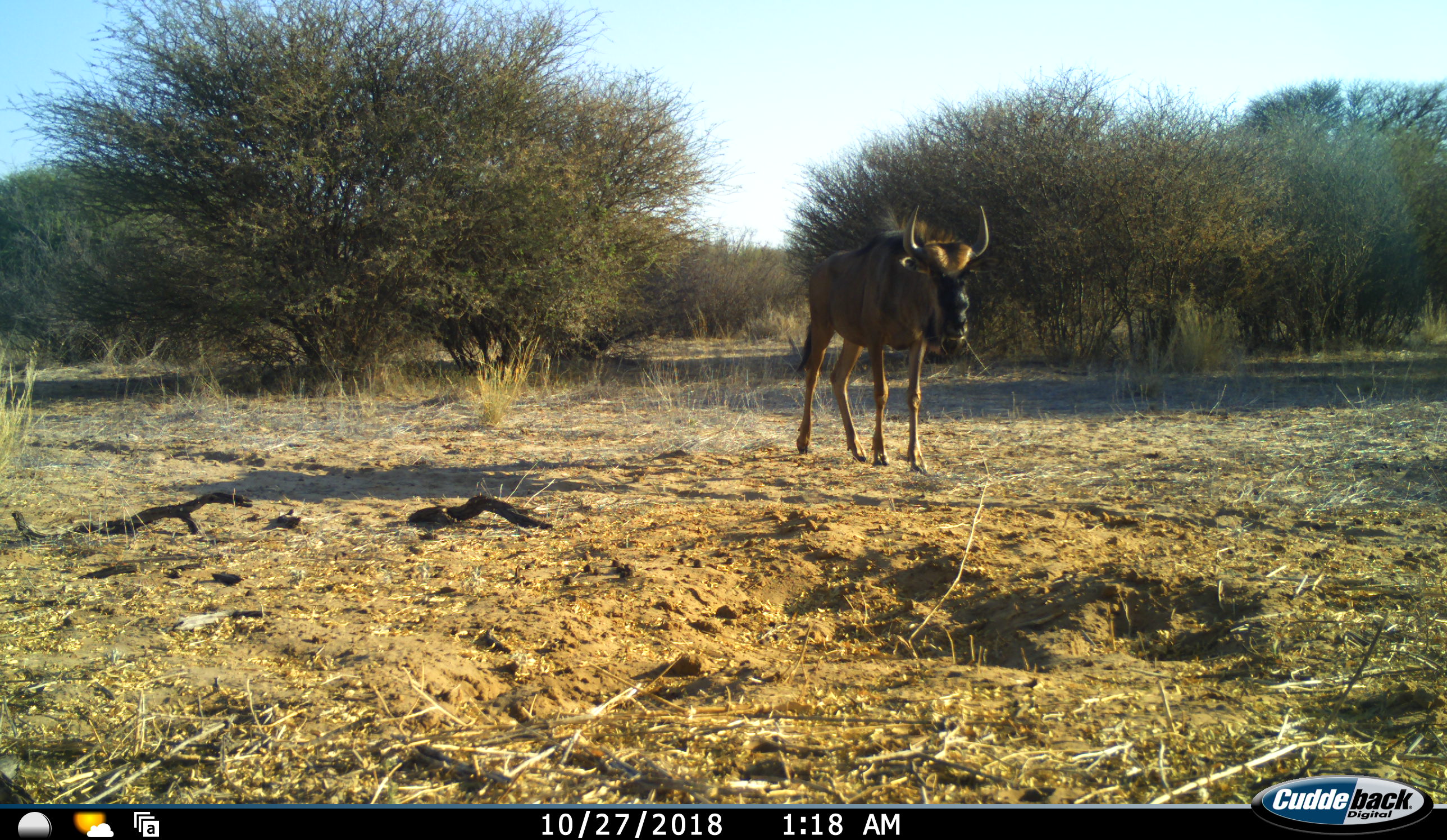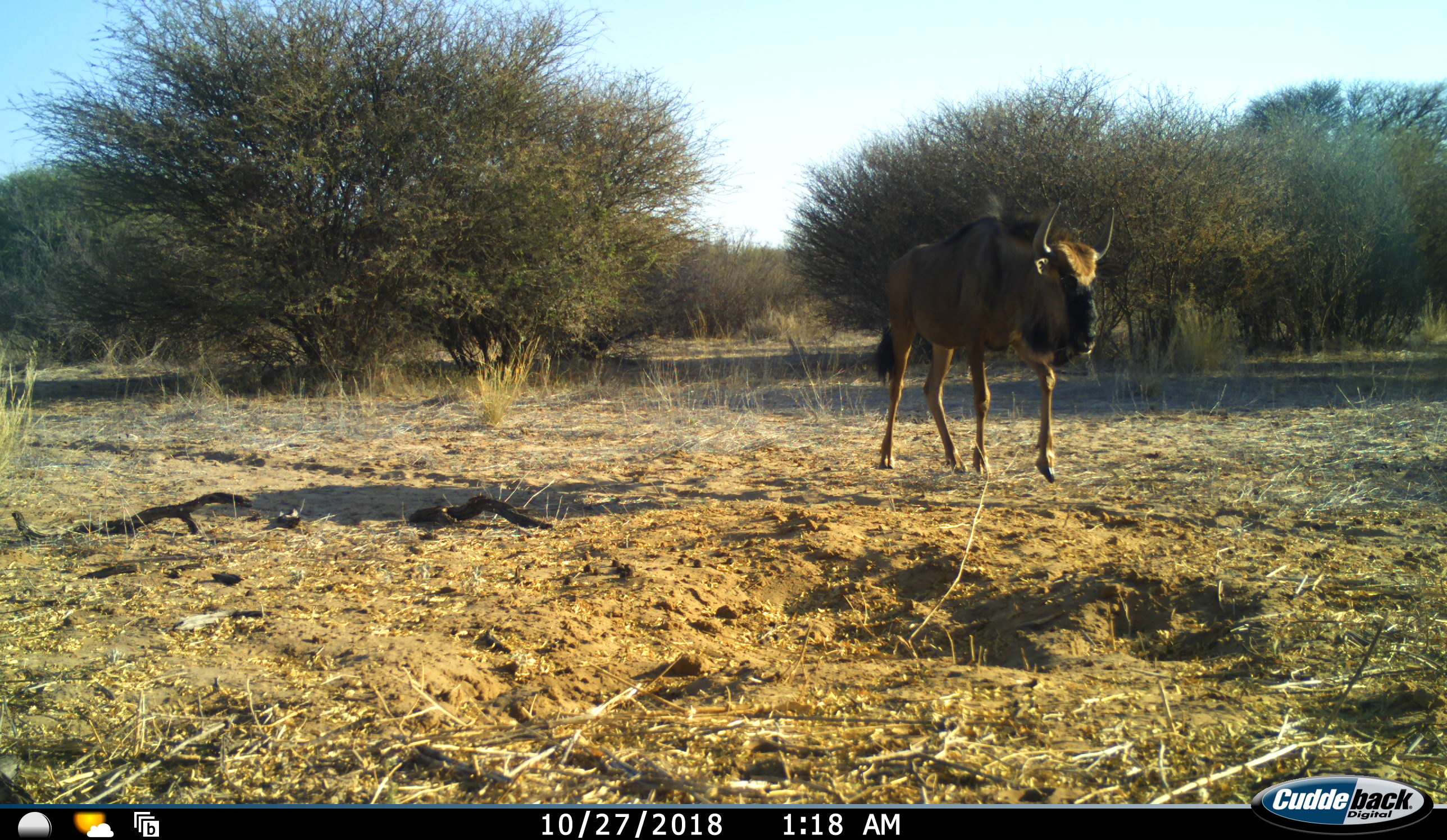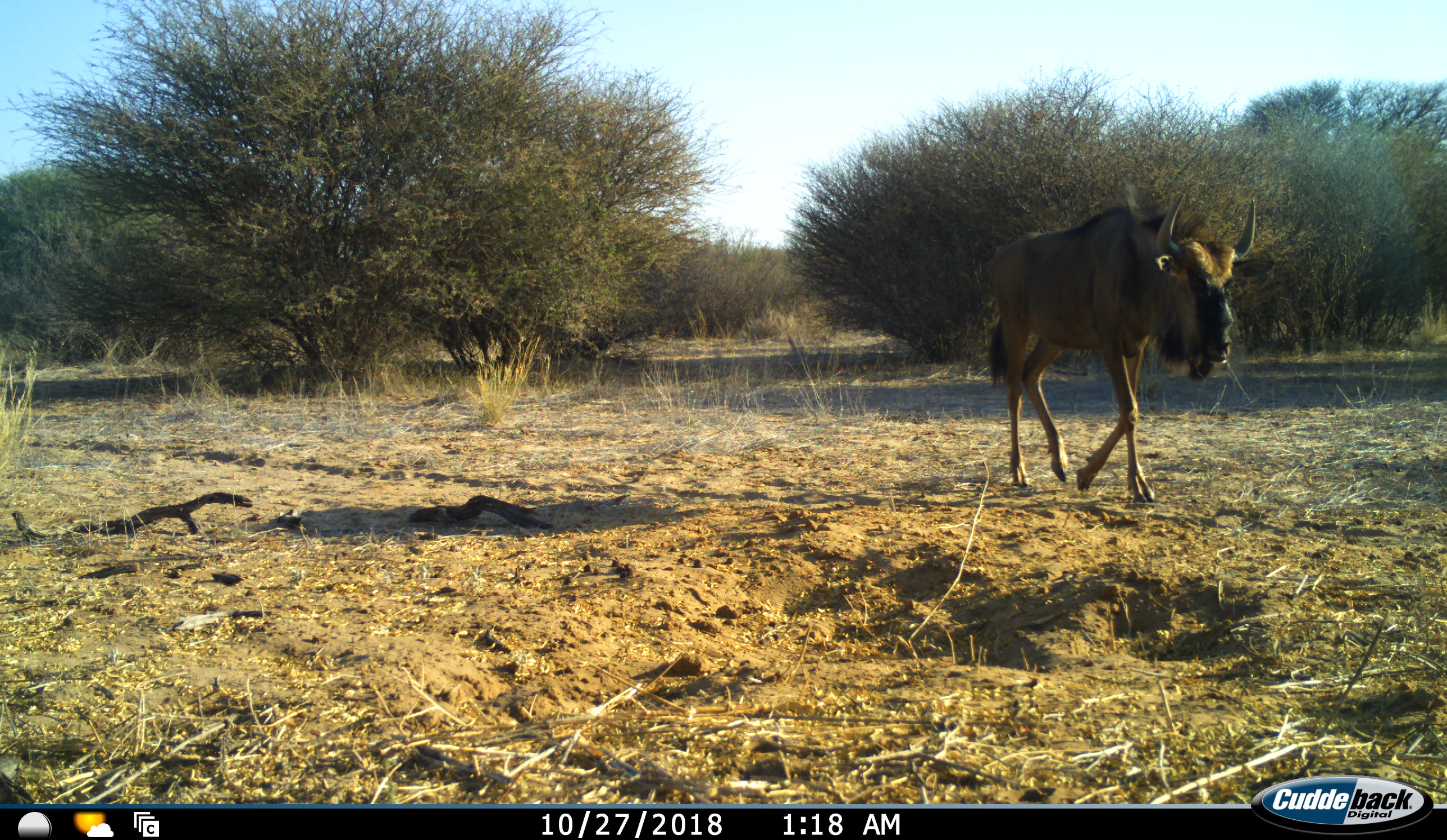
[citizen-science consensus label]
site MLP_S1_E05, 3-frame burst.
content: unidentified animal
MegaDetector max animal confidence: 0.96